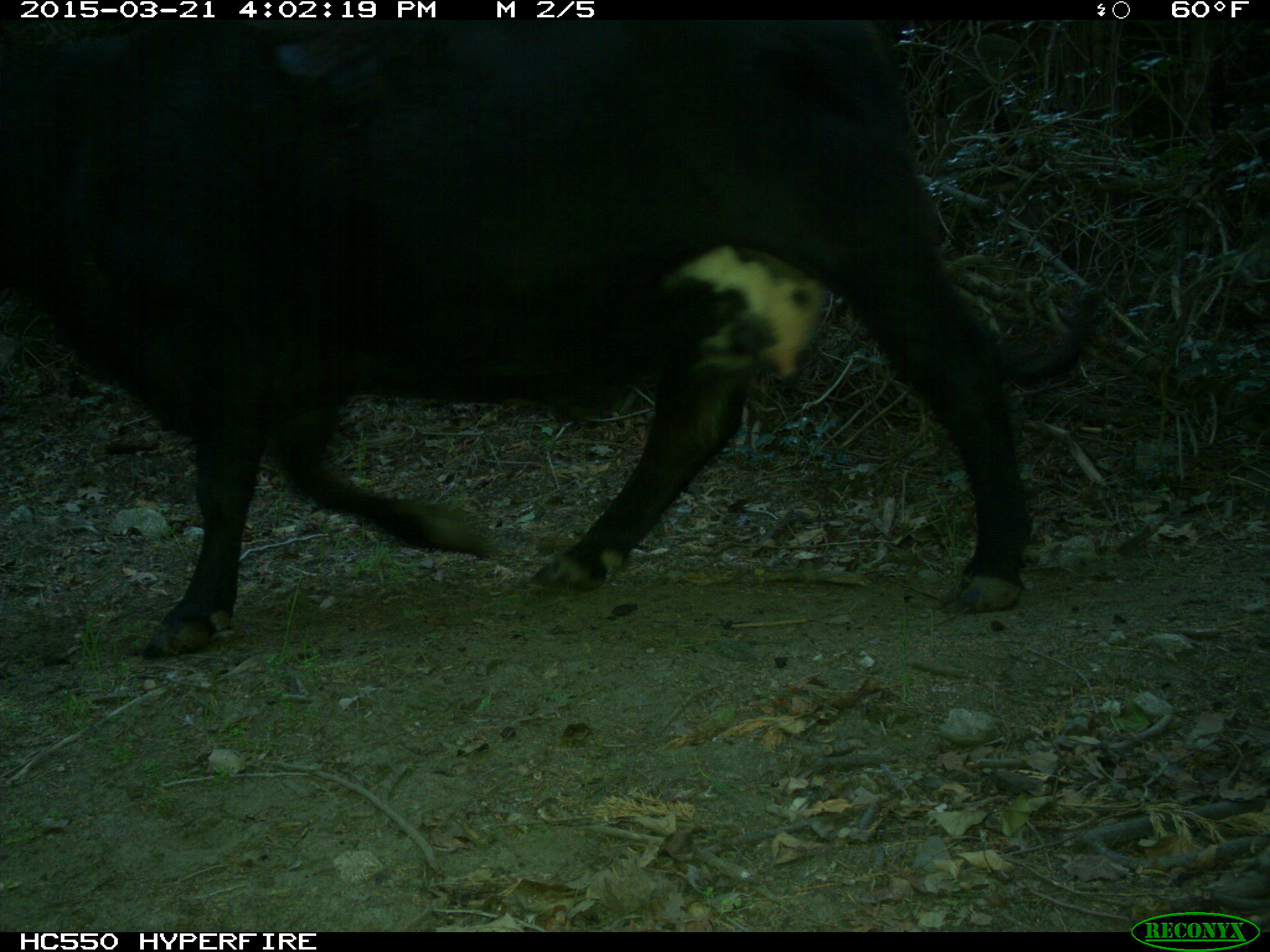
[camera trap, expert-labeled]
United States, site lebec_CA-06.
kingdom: Animalia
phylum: Chordata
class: Mammalia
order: Artiodactyla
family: Bovidae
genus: Bos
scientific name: Bos taurus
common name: domestic cow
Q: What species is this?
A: Bos taurus (domestic cow).